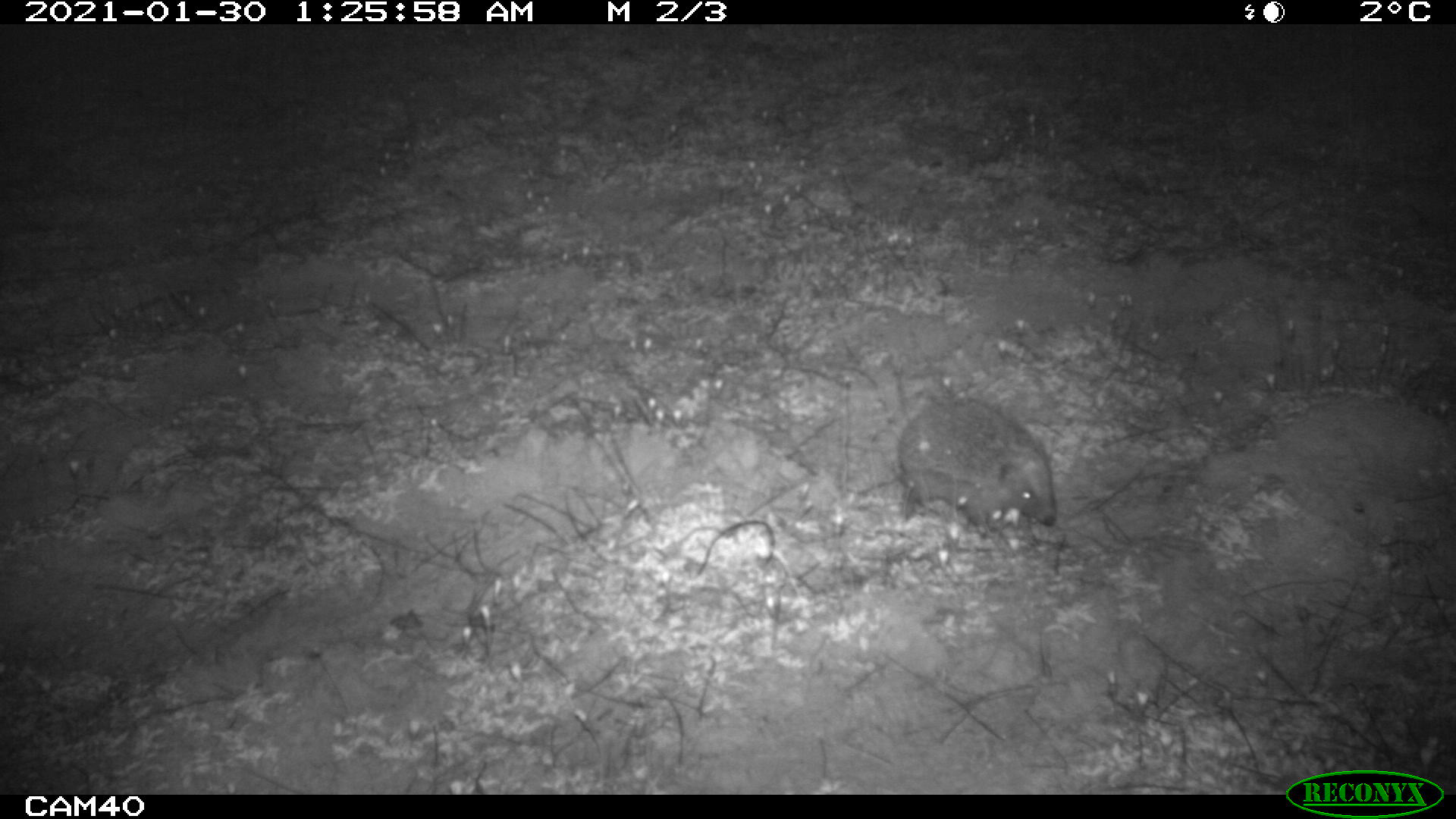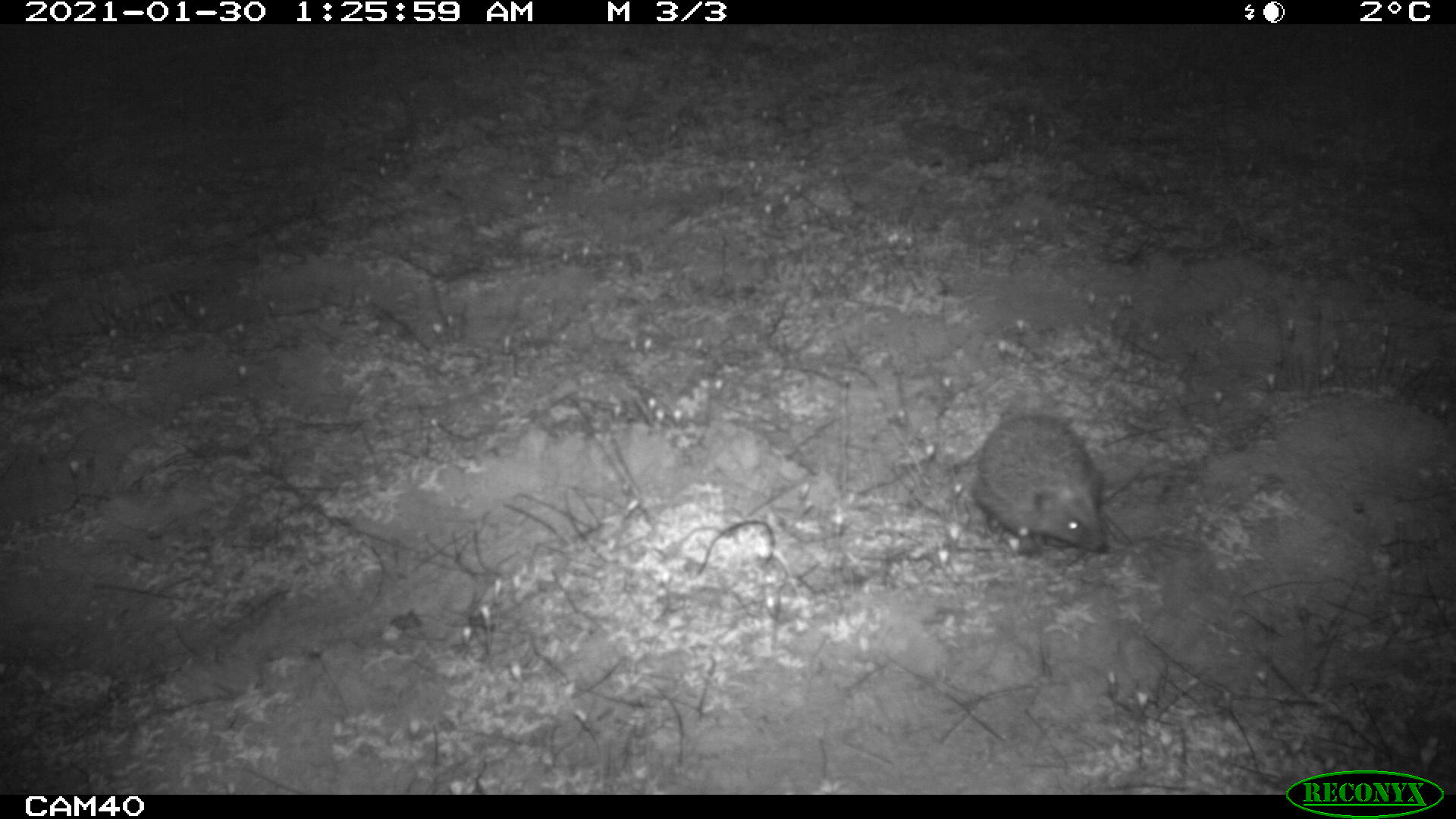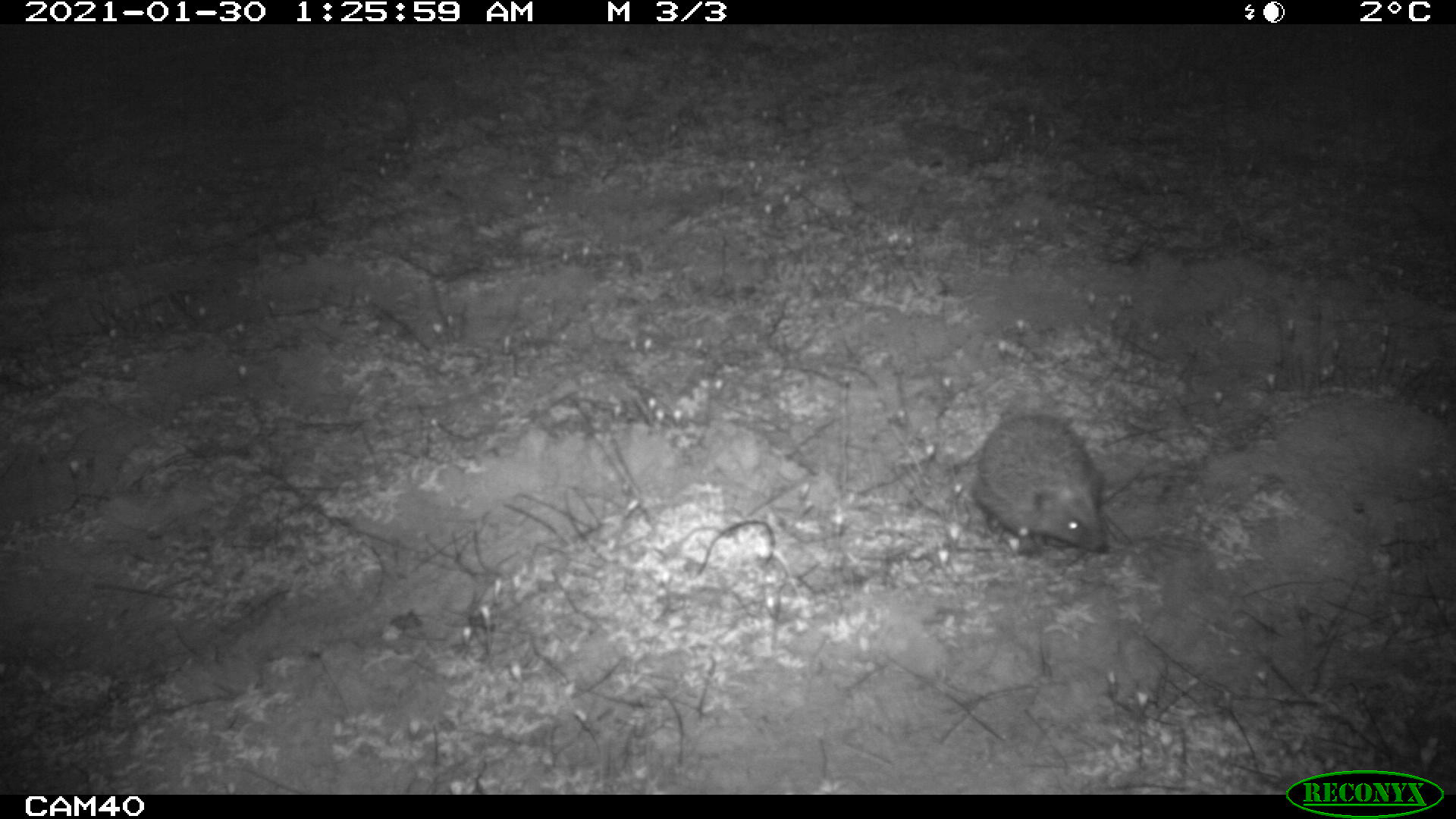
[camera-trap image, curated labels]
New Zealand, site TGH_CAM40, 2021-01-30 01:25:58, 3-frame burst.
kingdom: Animalia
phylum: Chordata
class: Mammalia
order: Eulipotyphla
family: Erinaceidae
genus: Erinaceus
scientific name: Erinaceus europaeus europaeus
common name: european hedgehog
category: hedgehog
Hedgehog (european hedgehog) (Erinaceus europaeus europaeus).